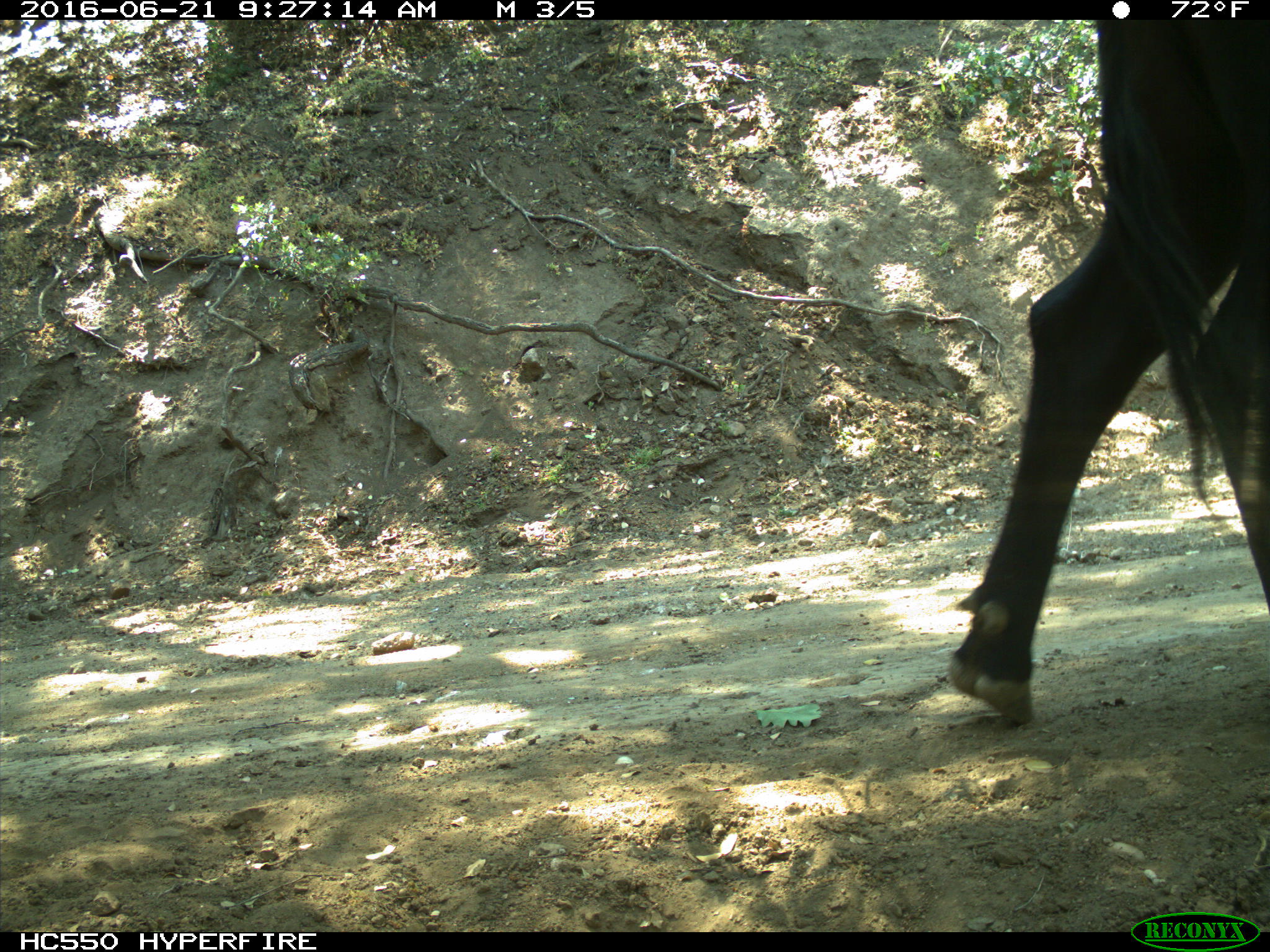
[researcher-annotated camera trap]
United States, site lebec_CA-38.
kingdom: Animalia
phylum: Chordata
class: Mammalia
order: Artiodactyla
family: Bovidae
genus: Bos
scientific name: Bos taurus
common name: domestic cow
Bos taurus (domestic cow).